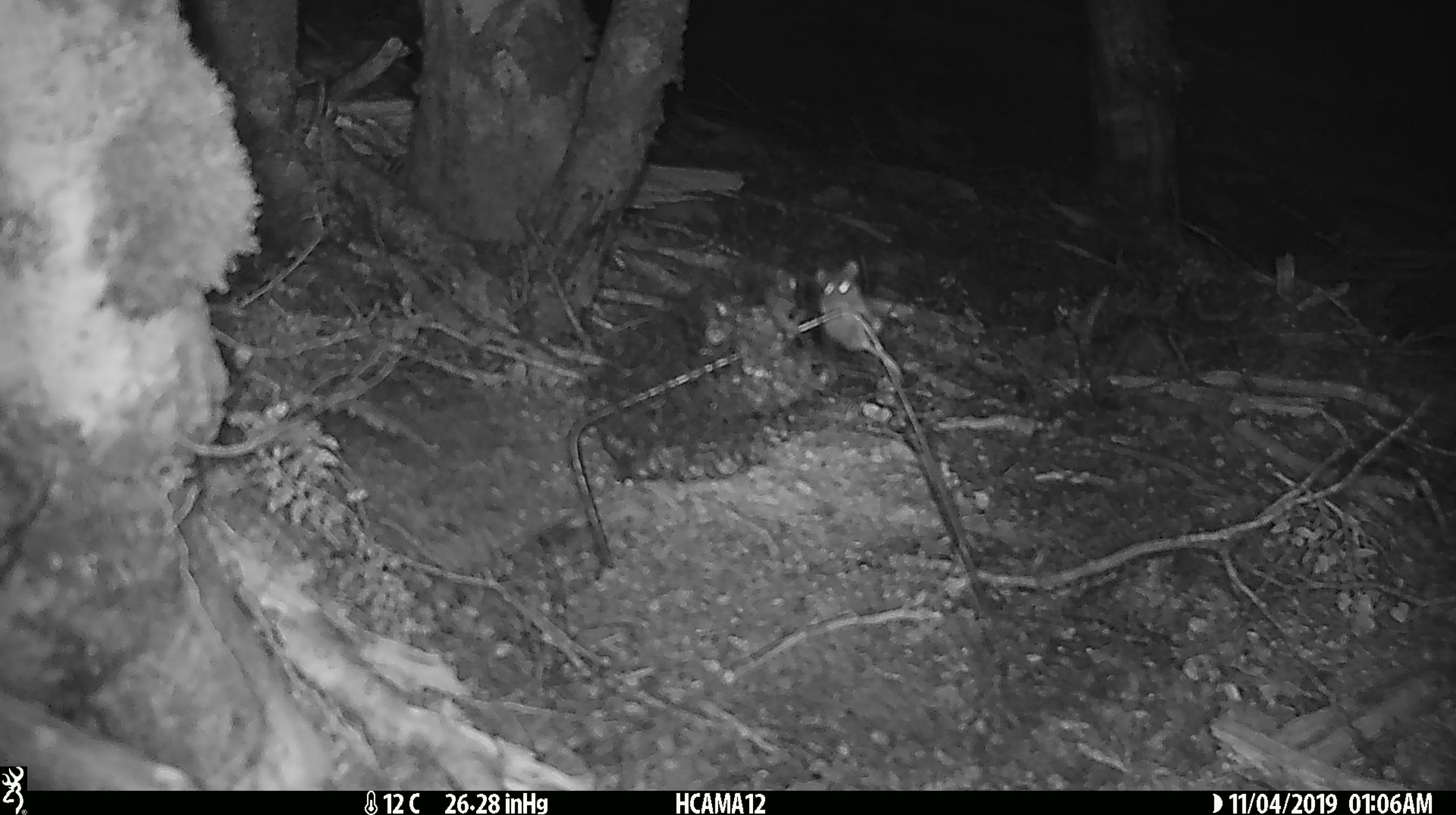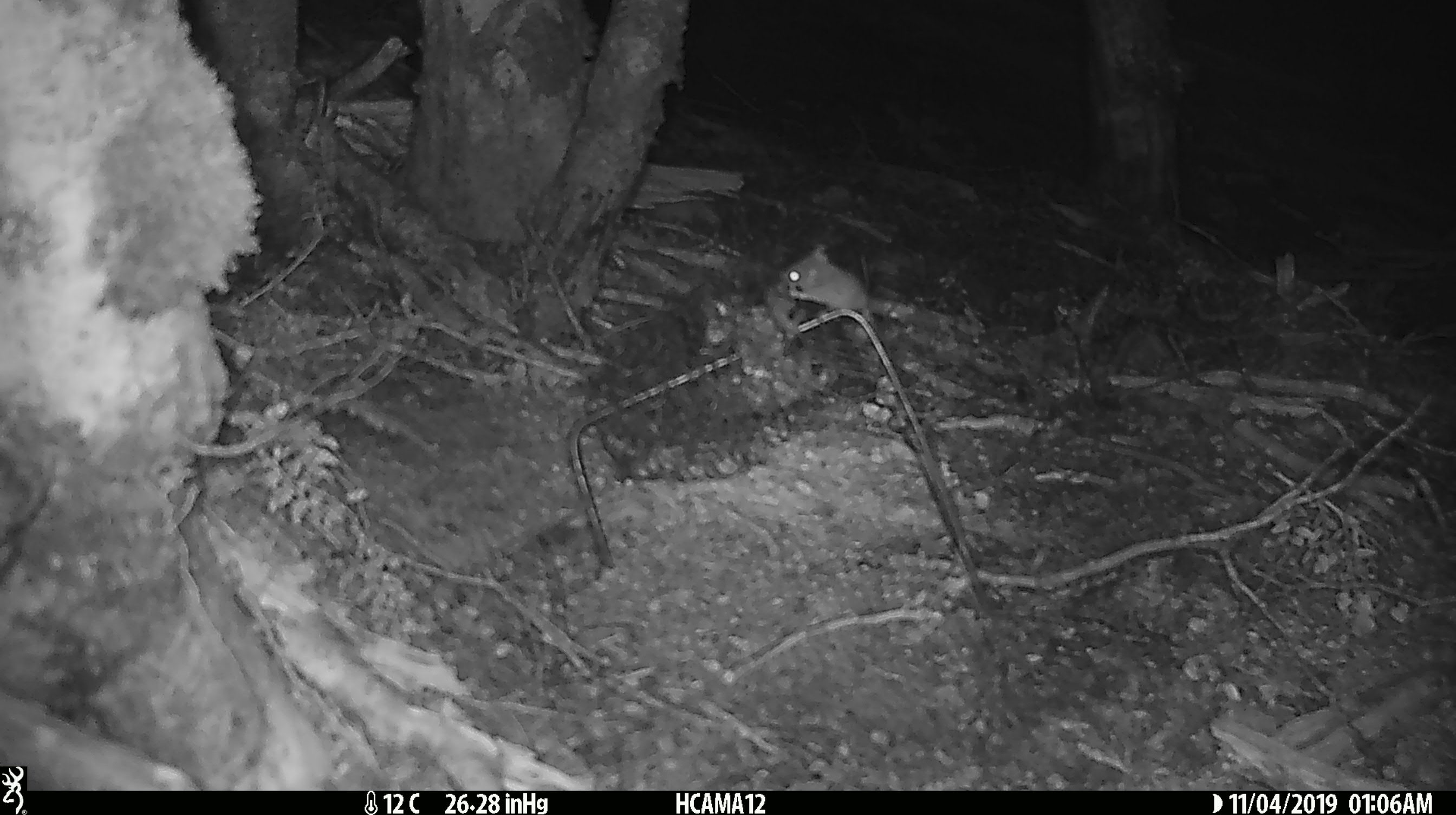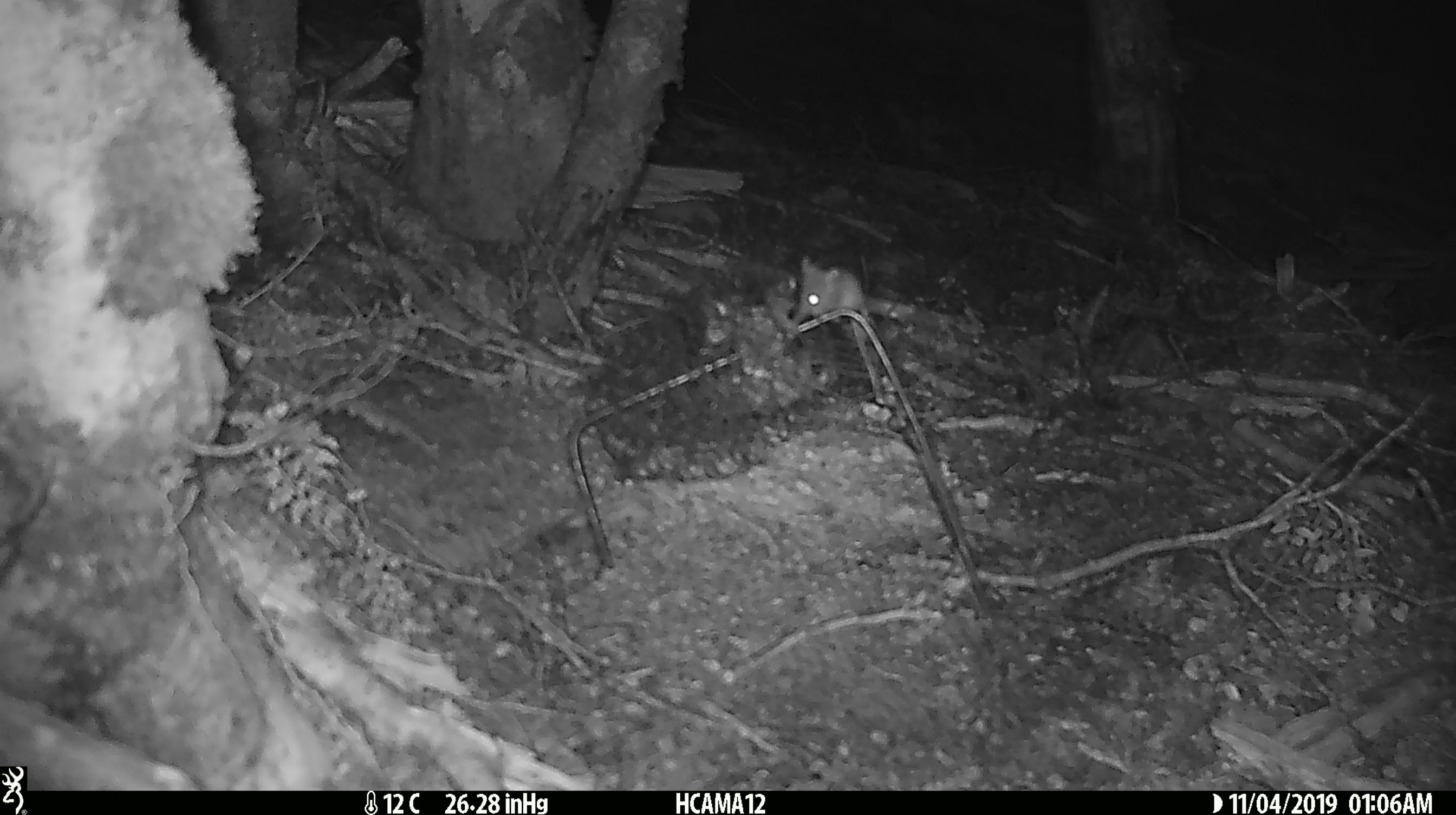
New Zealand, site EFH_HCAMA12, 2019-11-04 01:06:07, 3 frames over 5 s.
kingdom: Animalia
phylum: Chordata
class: Mammalia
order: Rodentia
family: Muridae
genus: Mus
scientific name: Mus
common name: mouse